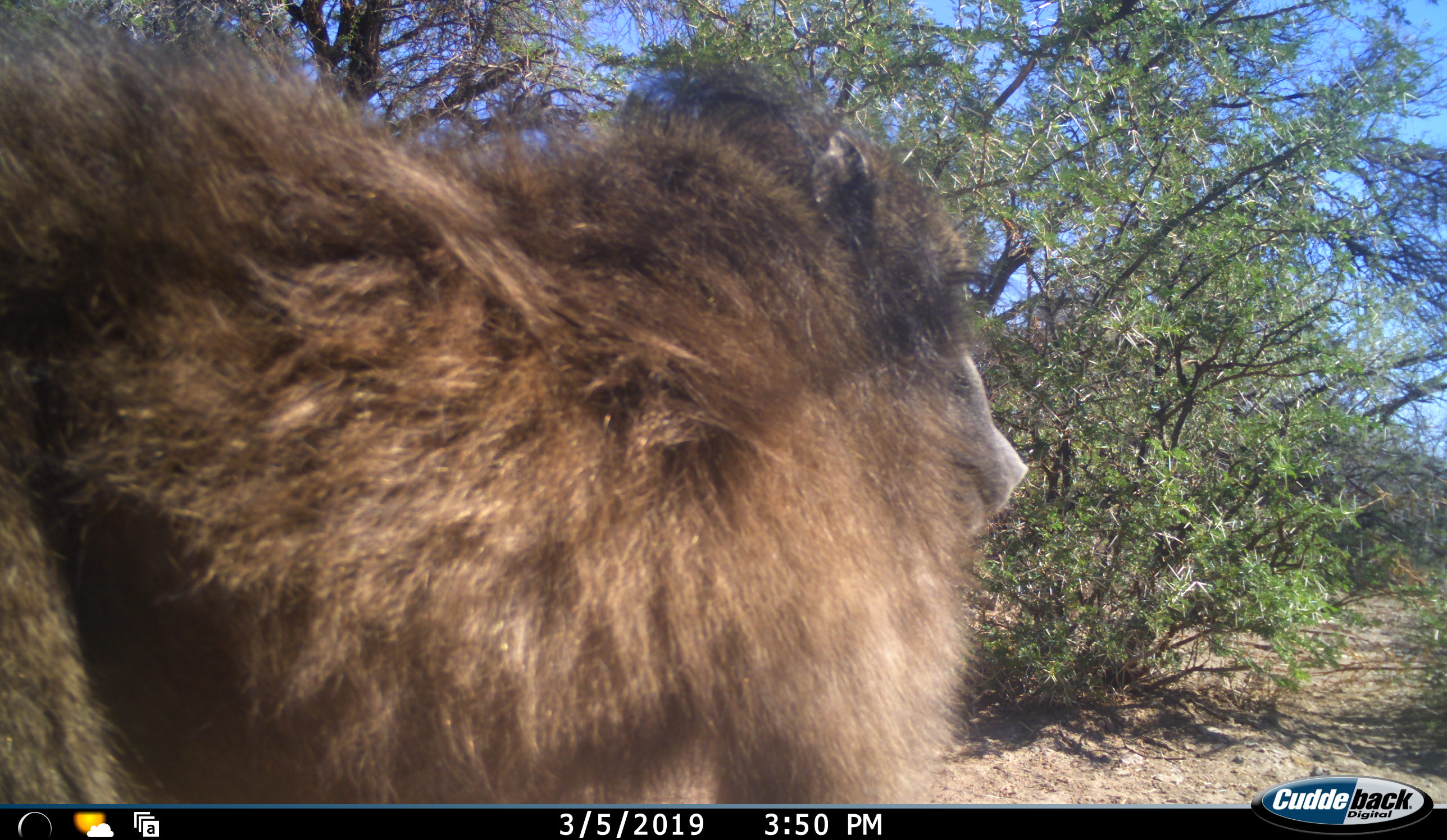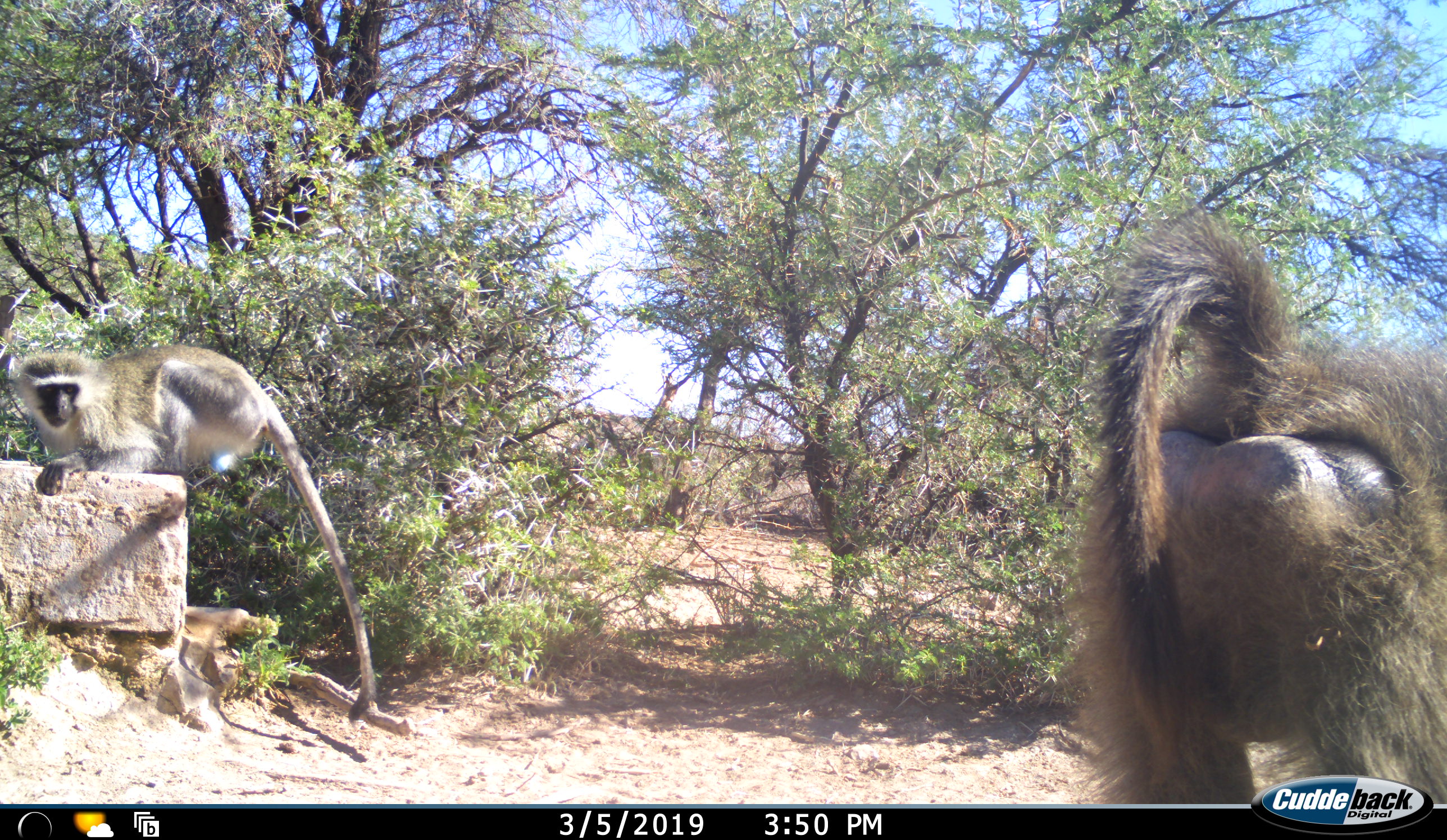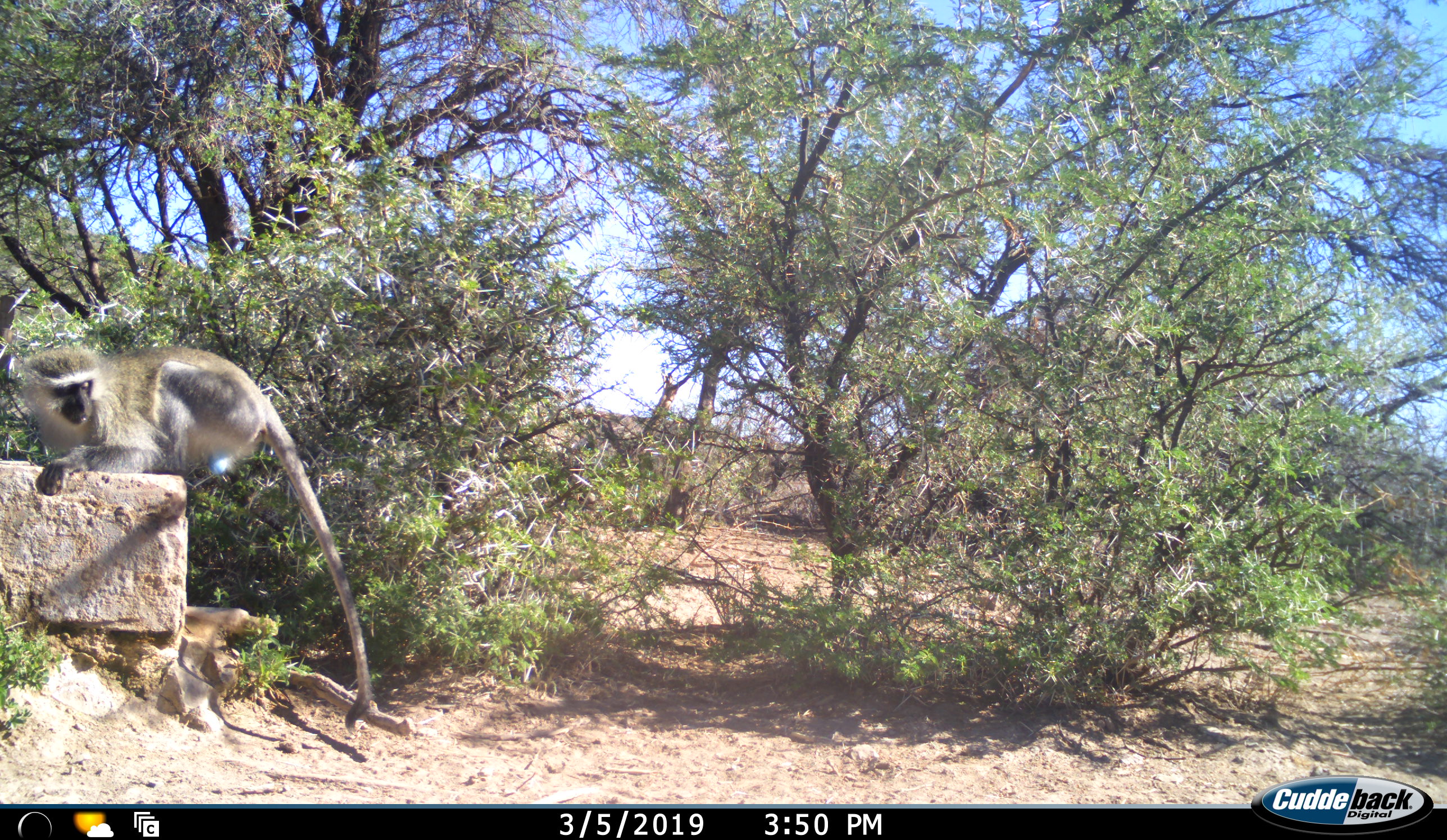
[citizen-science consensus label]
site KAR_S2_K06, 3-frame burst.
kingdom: Animalia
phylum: Chordata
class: Mammalia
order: Primates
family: Cercopithecidae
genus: Papio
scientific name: Papio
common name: baboon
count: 1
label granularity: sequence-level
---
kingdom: Animalia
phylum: Chordata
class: Mammalia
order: Primates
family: Cercopithecidae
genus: Chlorocebus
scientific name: Chlorocebus pygerythrus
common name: vervet monkey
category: monkeyvervet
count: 1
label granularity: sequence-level